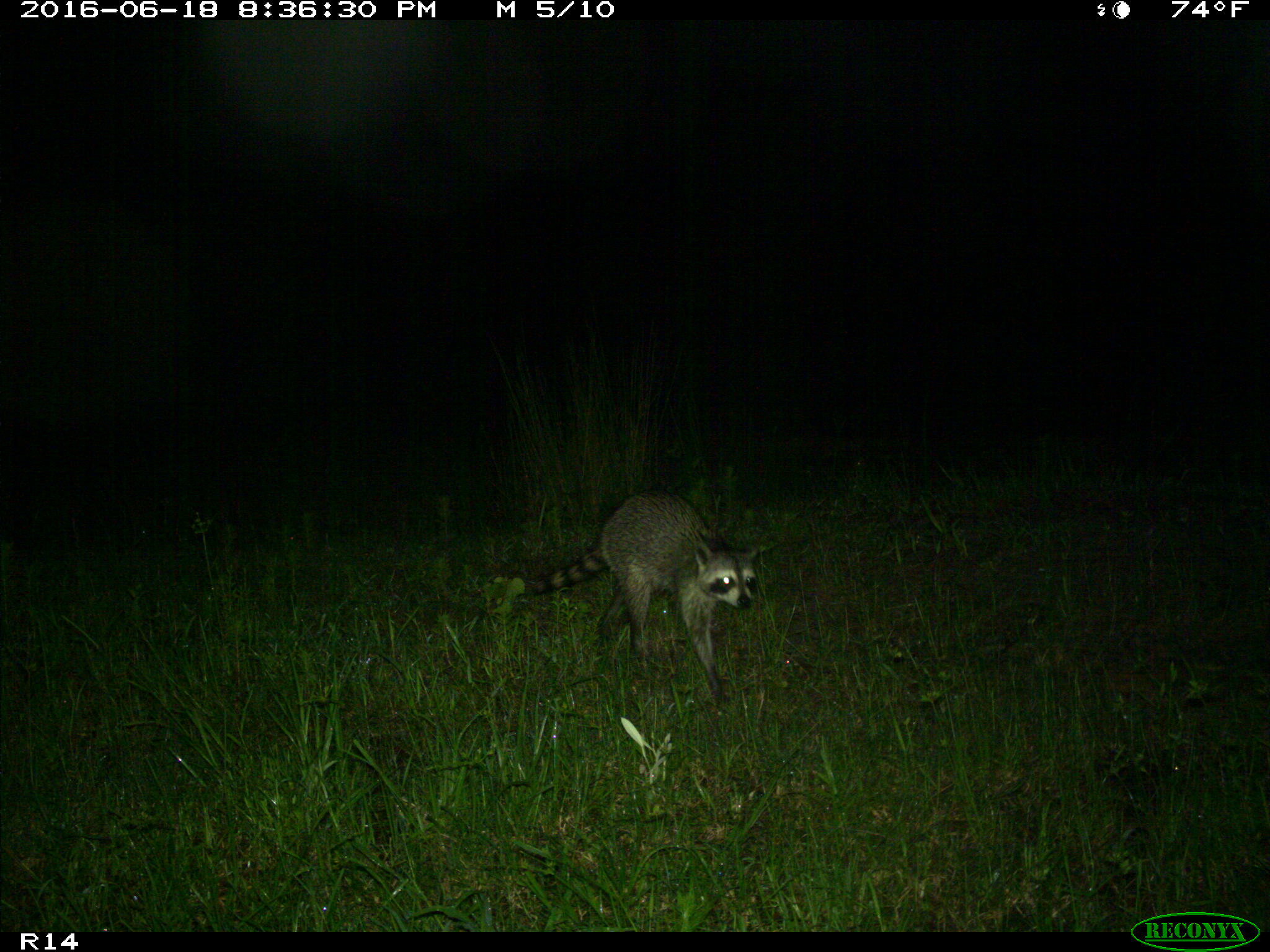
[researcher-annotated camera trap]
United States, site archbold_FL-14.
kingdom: Animalia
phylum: Chordata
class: Mammalia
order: Carnivora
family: Procyonidae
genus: Procyon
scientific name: Procyon lotor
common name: common raccoon